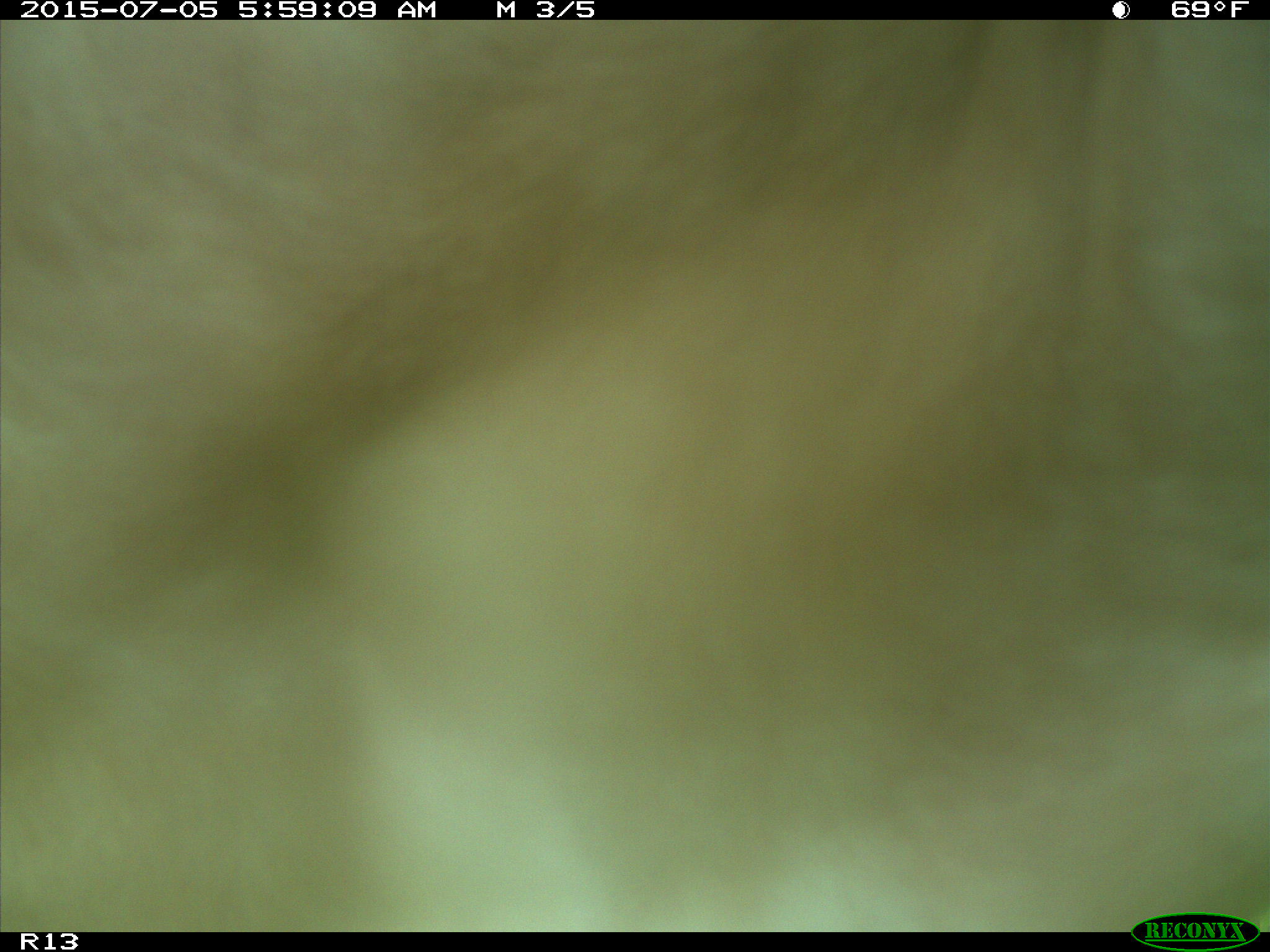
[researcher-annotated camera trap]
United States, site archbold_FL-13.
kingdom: Animalia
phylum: Chordata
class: Mammalia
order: Artiodactyla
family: Bovidae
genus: Bos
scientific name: Bos taurus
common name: domestic cow